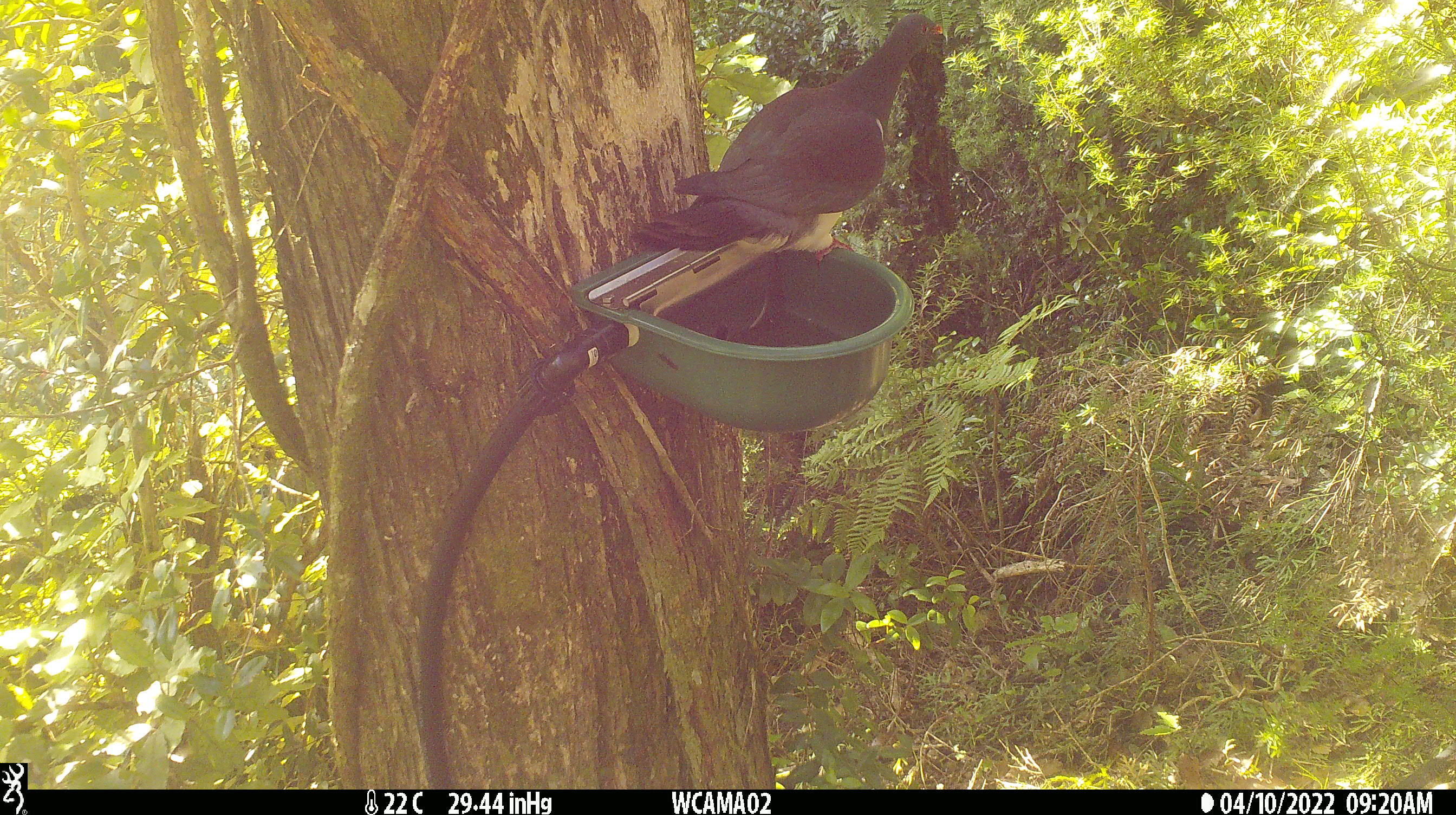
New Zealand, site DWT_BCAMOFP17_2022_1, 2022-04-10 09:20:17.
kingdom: Animalia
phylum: Chordata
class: Aves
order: Columbiformes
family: Columbidae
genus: Hemiphaga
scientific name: Hemiphaga novaeseelandiae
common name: new zealand pigeon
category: kereru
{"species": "kereru (new zealand pigeon) (Hemiphaga novaeseelandiae)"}